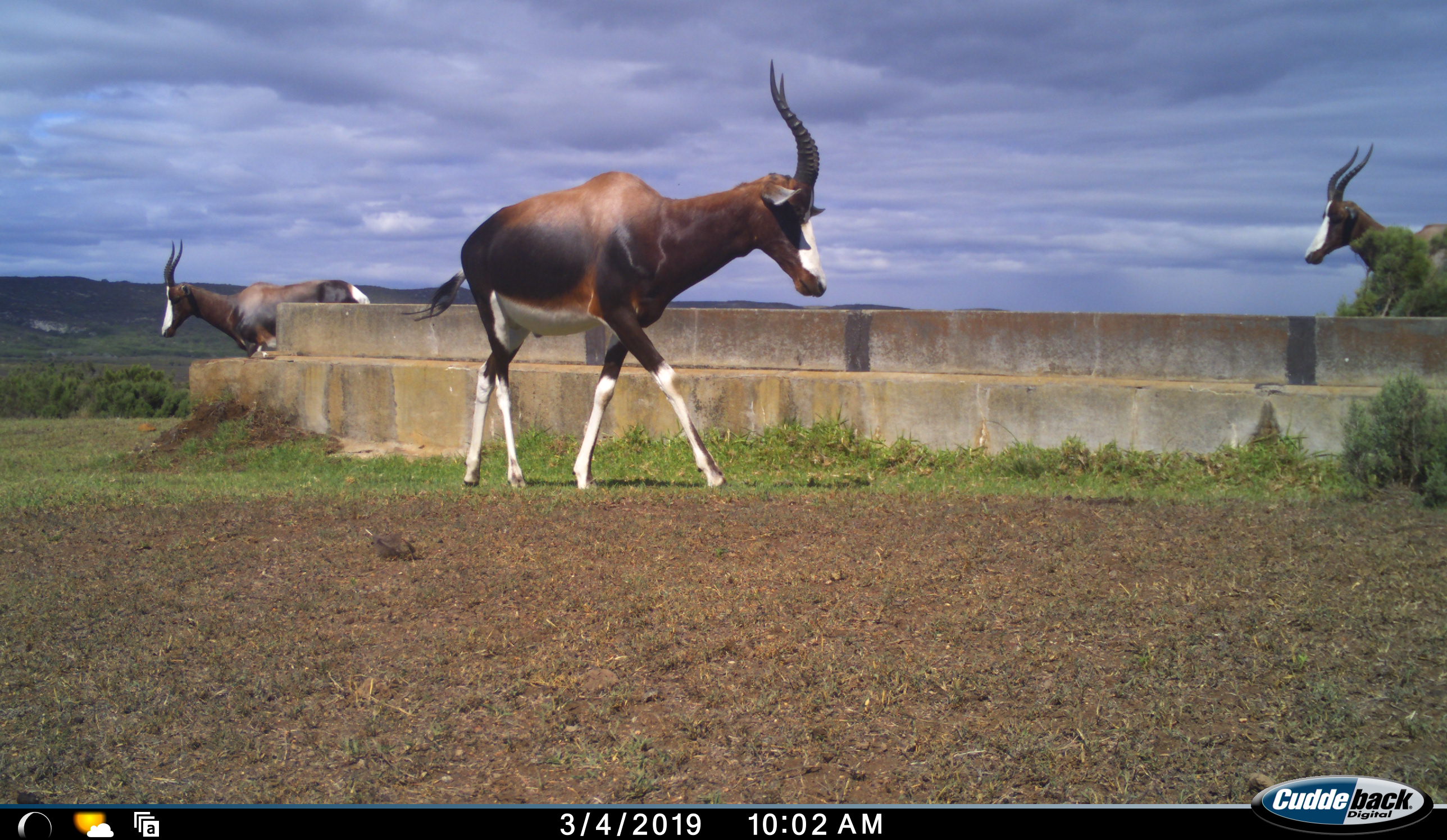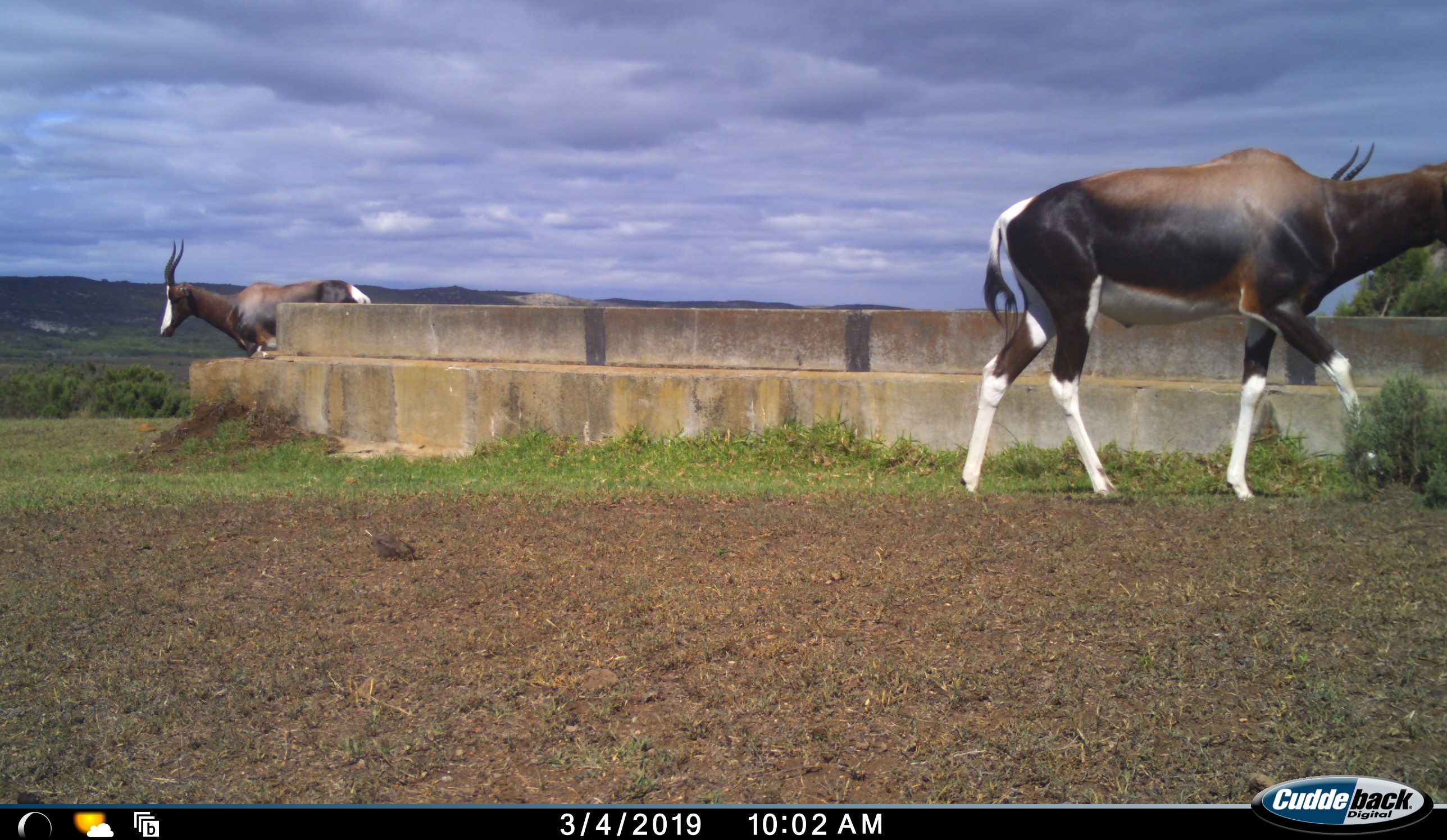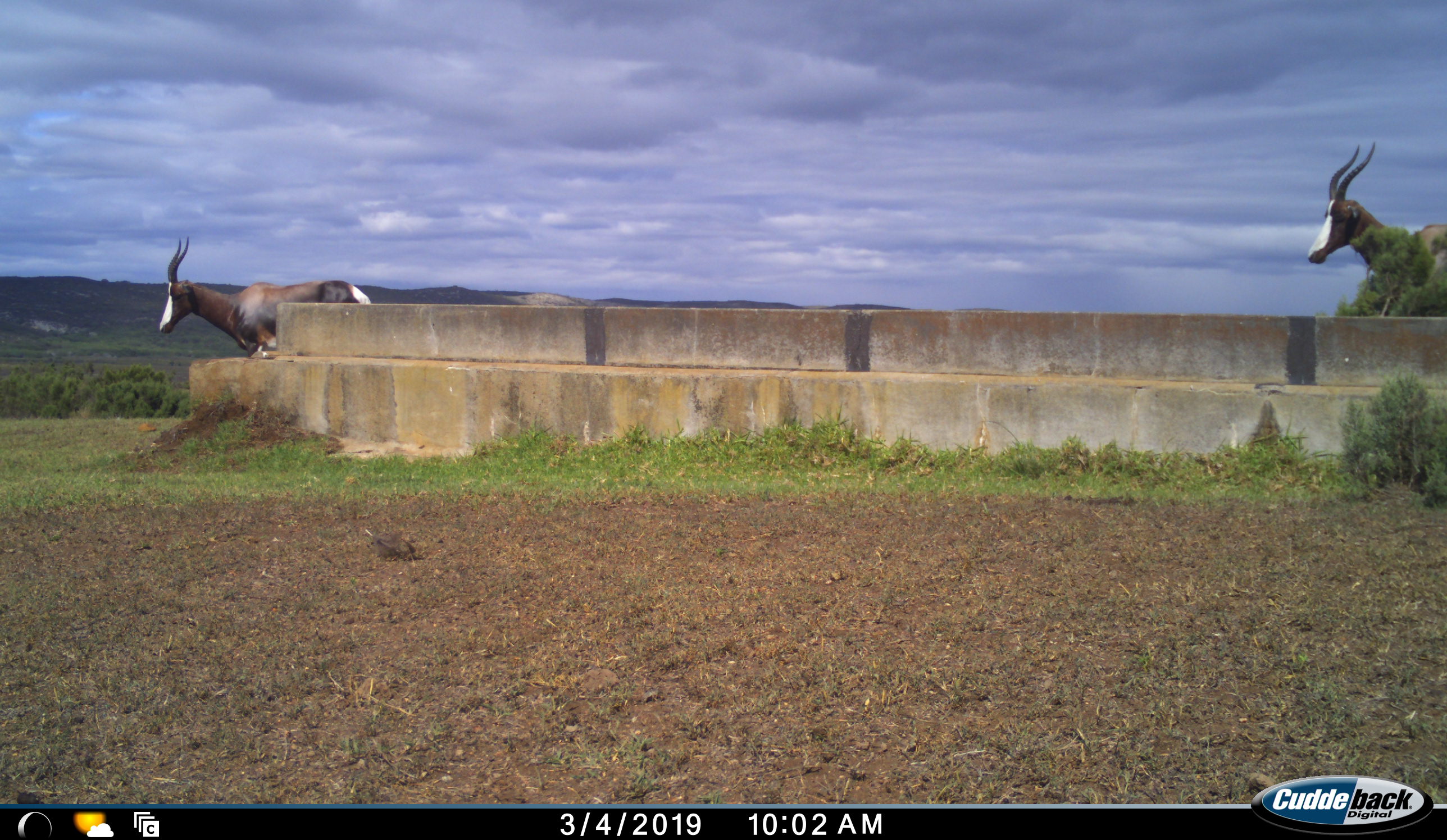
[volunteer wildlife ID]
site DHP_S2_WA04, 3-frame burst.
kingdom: Animalia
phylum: Chordata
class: Mammalia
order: Artiodactyla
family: Bovidae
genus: Damaliscus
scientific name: Damaliscus pygargus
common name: bontebok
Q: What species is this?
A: Bontebok (Damaliscus pygargus).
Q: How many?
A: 3.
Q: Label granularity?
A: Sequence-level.